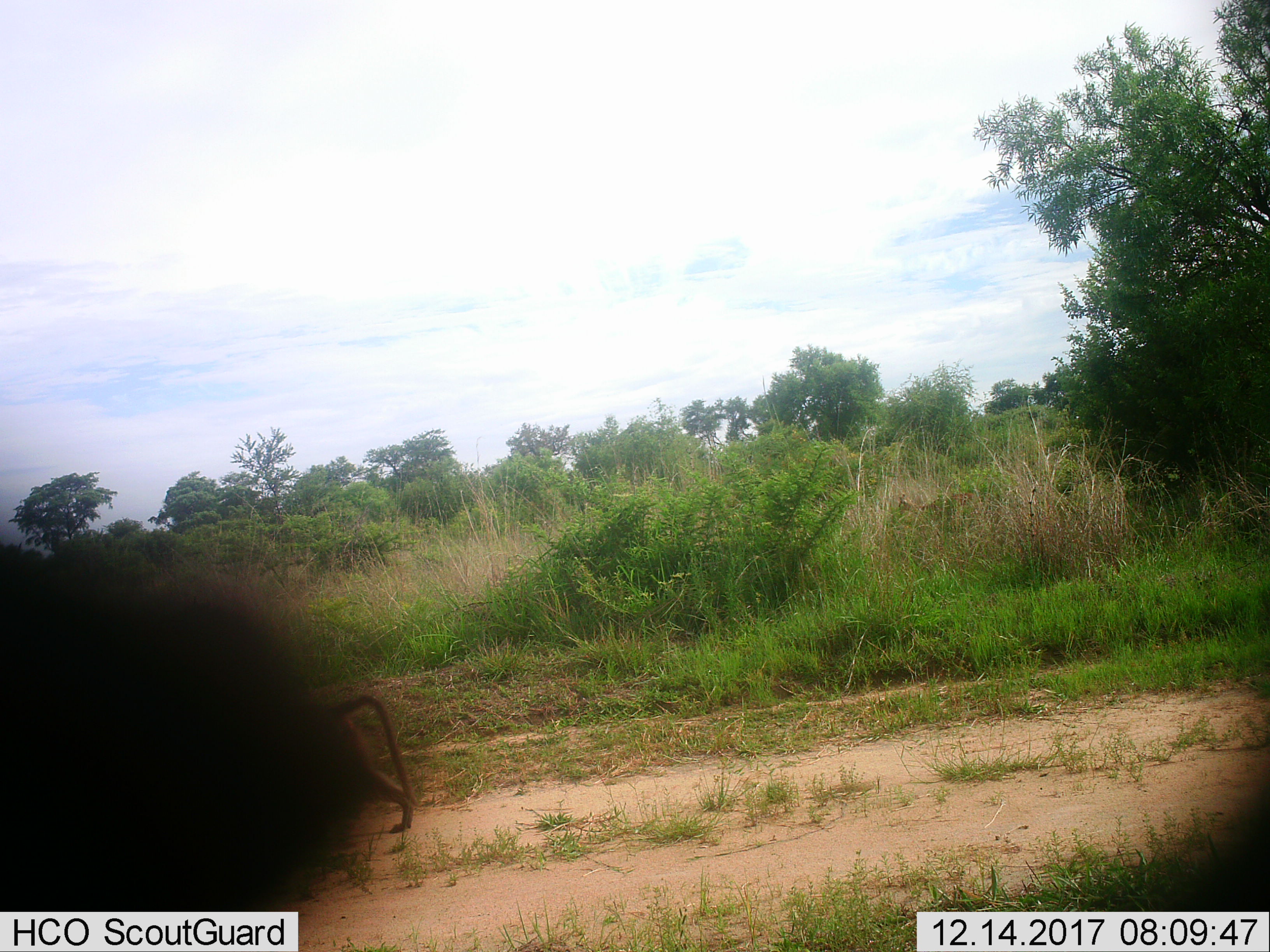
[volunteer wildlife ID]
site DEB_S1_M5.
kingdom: Animalia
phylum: Chordata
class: Mammalia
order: Primates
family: Cercopithecidae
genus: Papio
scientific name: Papio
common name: baboon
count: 1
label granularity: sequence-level